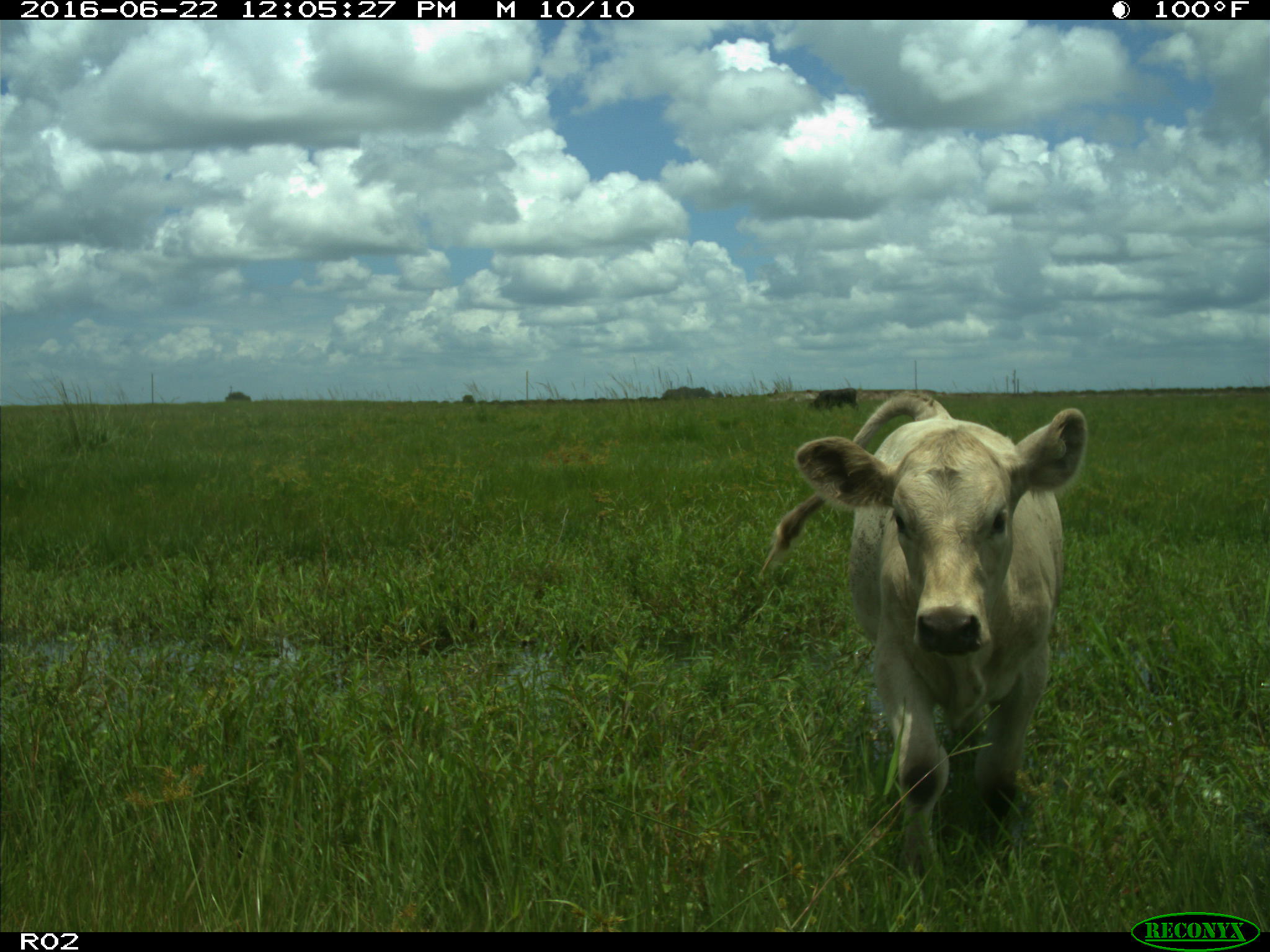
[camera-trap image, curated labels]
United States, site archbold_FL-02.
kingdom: Animalia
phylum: Chordata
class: Mammalia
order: Artiodactyla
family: Bovidae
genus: Bos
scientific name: Bos taurus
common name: domestic cow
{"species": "Bos taurus (domestic cow)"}